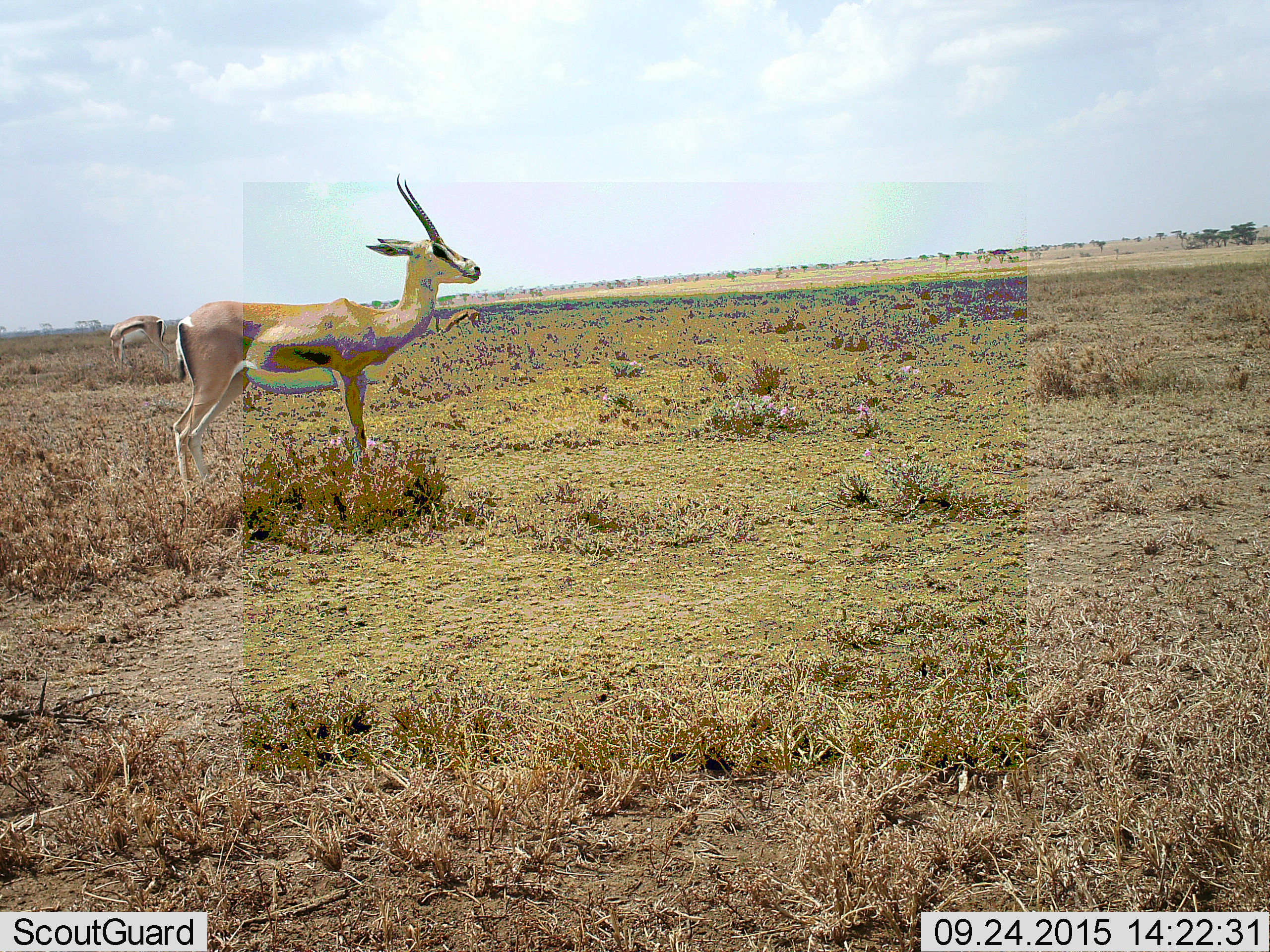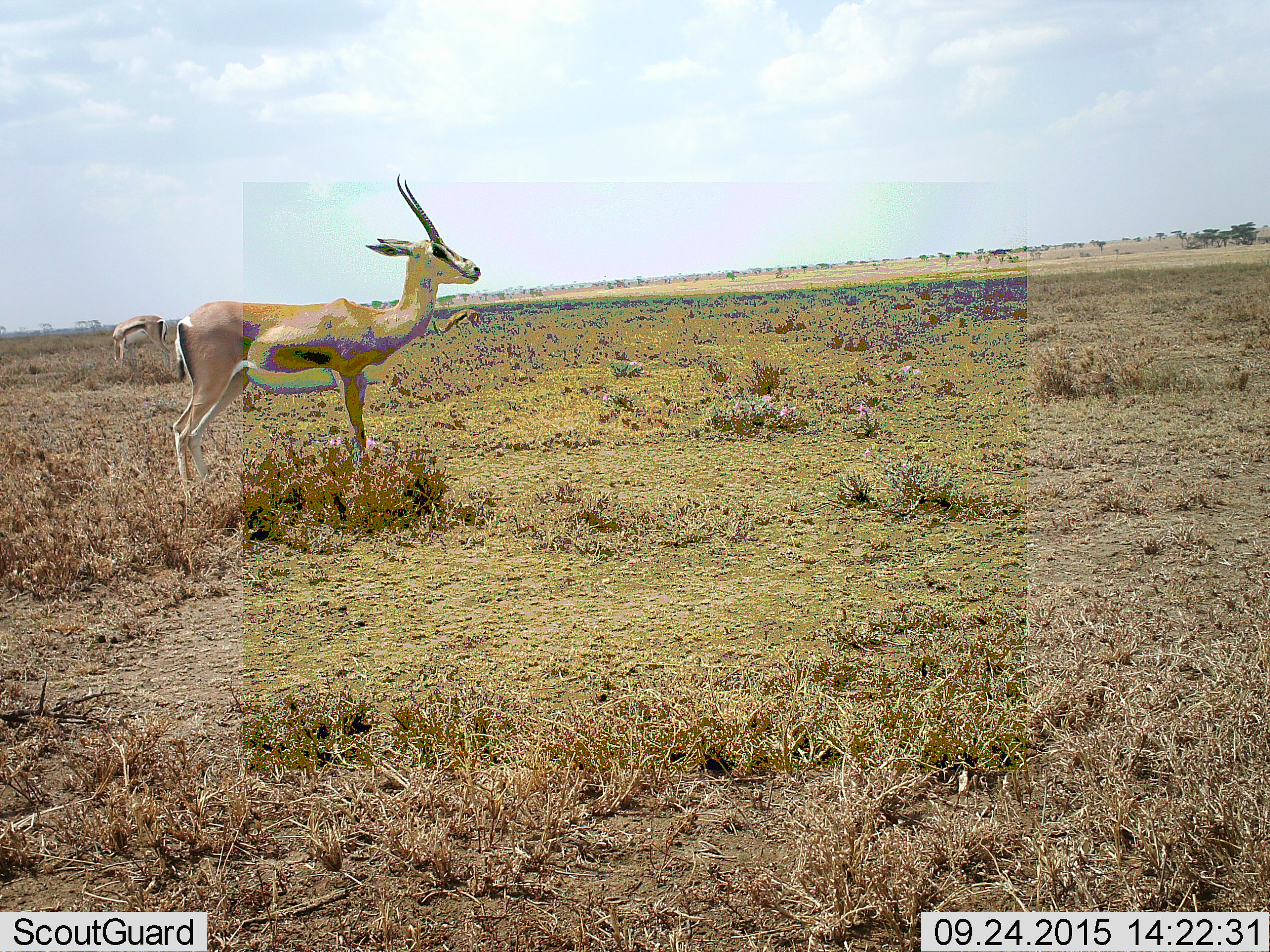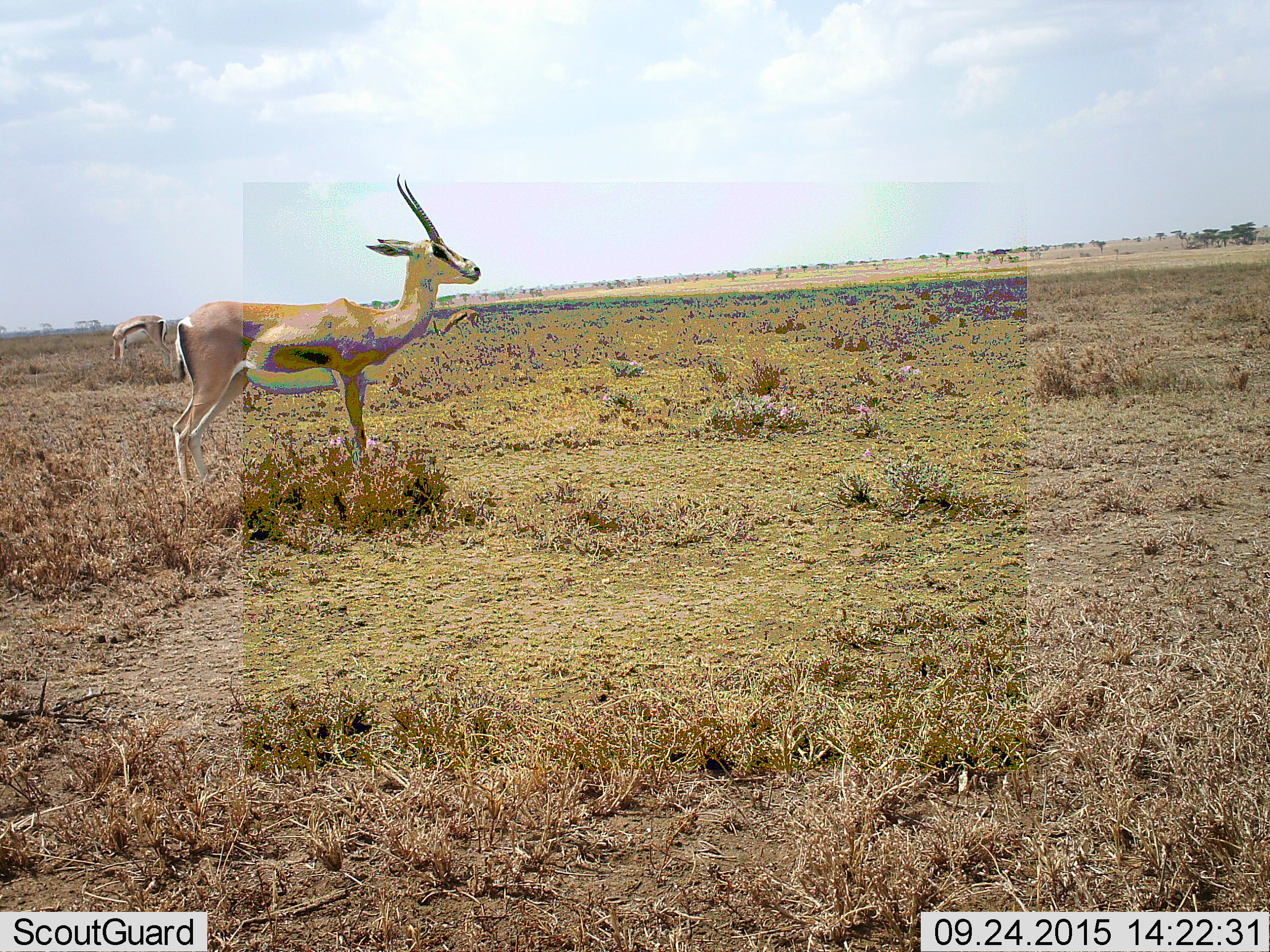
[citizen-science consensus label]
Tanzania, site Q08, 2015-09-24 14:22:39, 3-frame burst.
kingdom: Animalia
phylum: Chordata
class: Mammalia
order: Artiodactyla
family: Bovidae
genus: Eudorcas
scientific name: Eudorcas thomsonii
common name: thomson's gazelle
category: gazellethomsons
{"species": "gazellethomsons (thomson's gazelle) (Eudorcas thomsonii)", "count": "2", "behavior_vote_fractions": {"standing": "100%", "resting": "0%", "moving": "17%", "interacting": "0%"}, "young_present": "0%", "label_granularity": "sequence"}